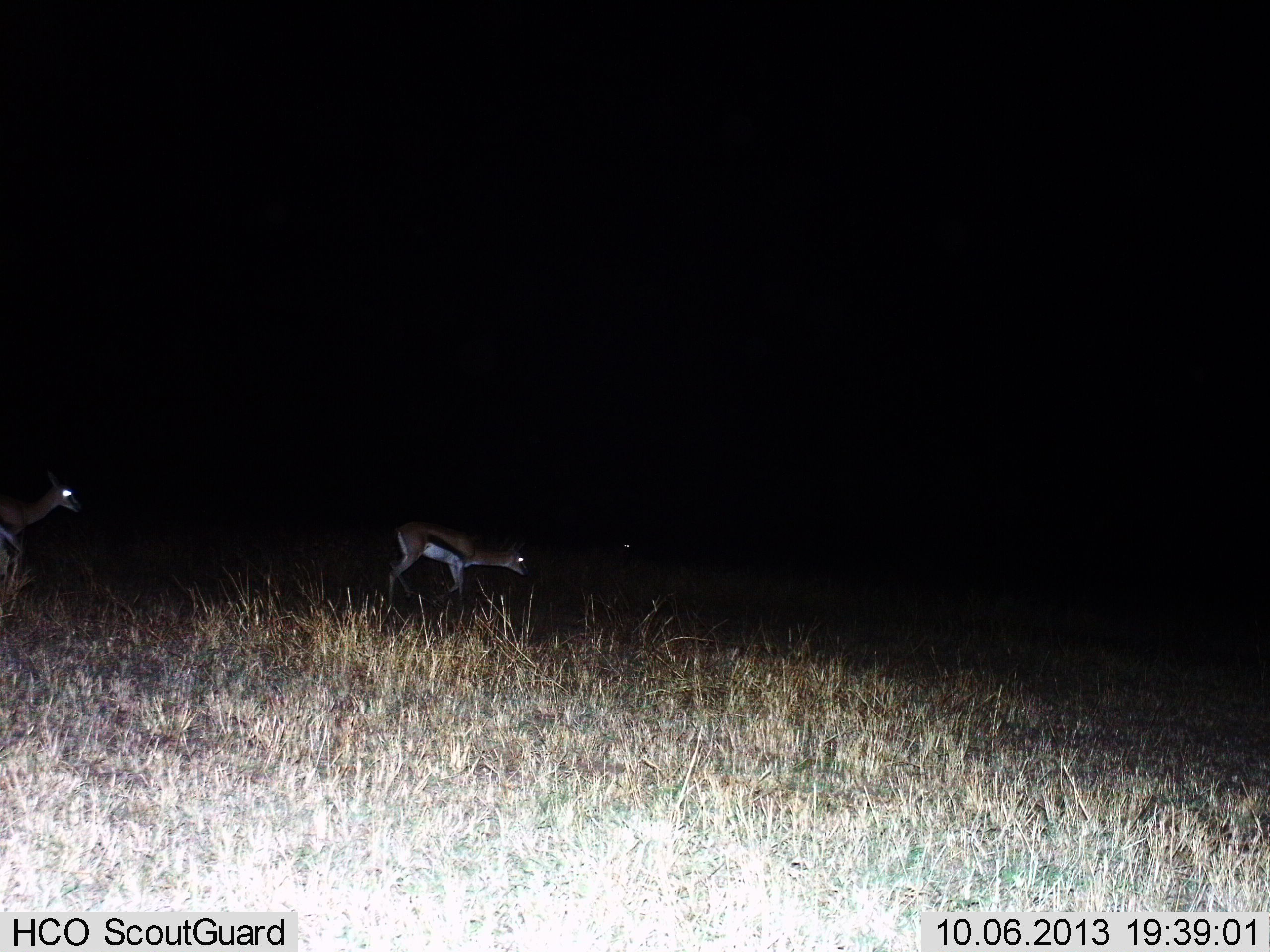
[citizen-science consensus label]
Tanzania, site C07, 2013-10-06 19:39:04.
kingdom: Animalia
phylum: Chordata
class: Mammalia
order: Artiodactyla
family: Bovidae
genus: Eudorcas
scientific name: Eudorcas thomsonii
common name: thomson's gazelle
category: gazellethomsons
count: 2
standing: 23%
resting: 0%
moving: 85%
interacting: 0%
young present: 8%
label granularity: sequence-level